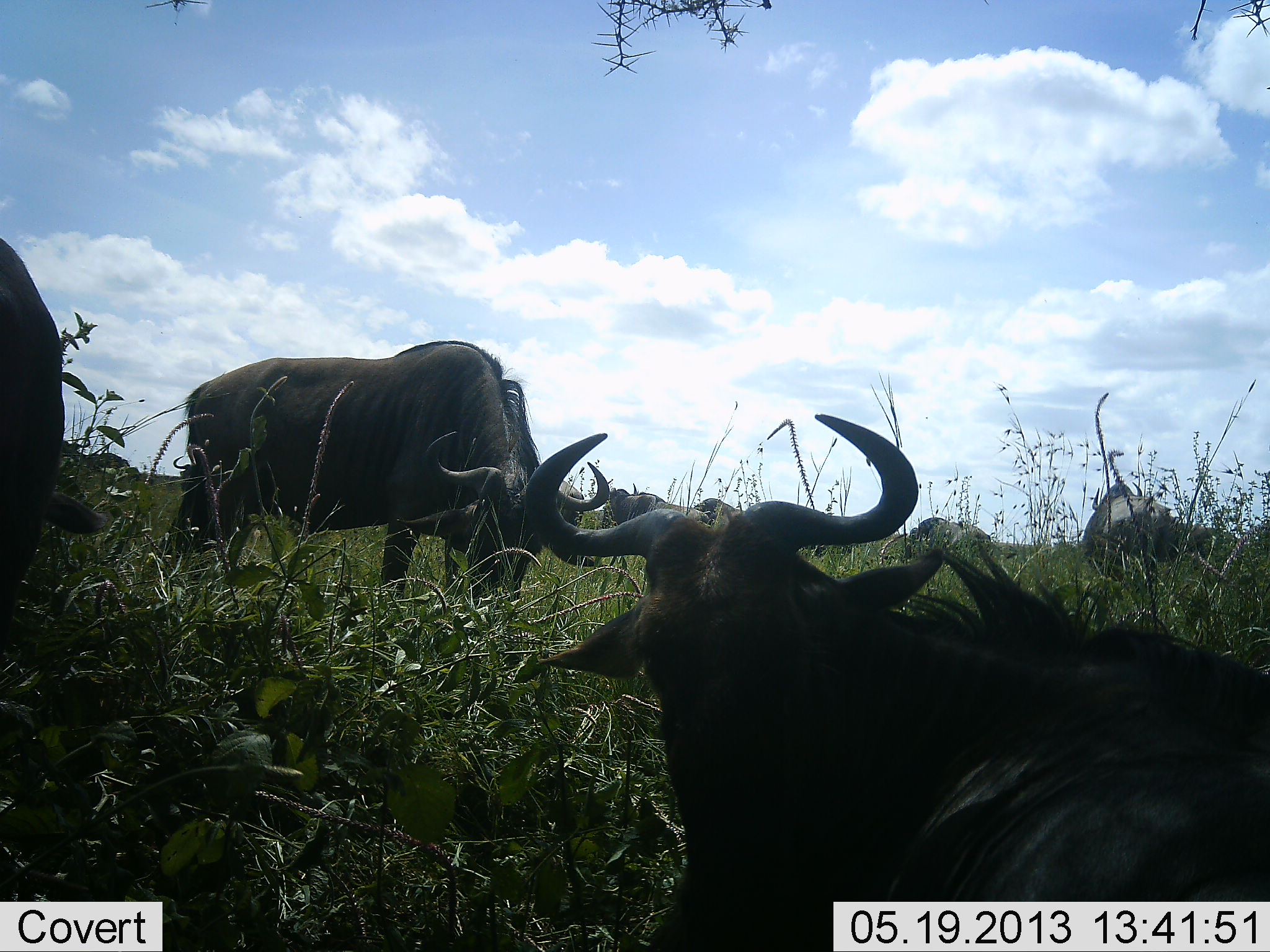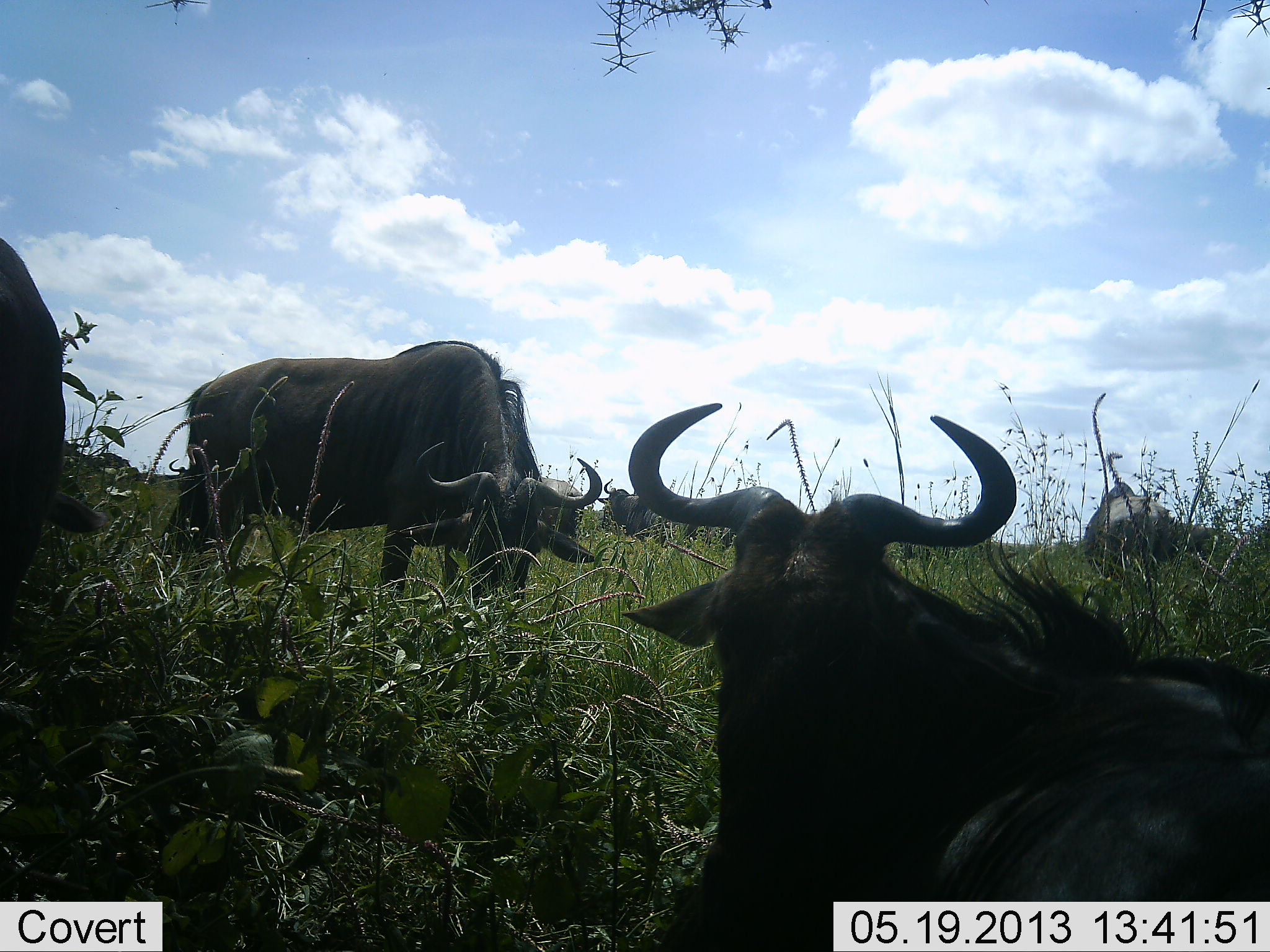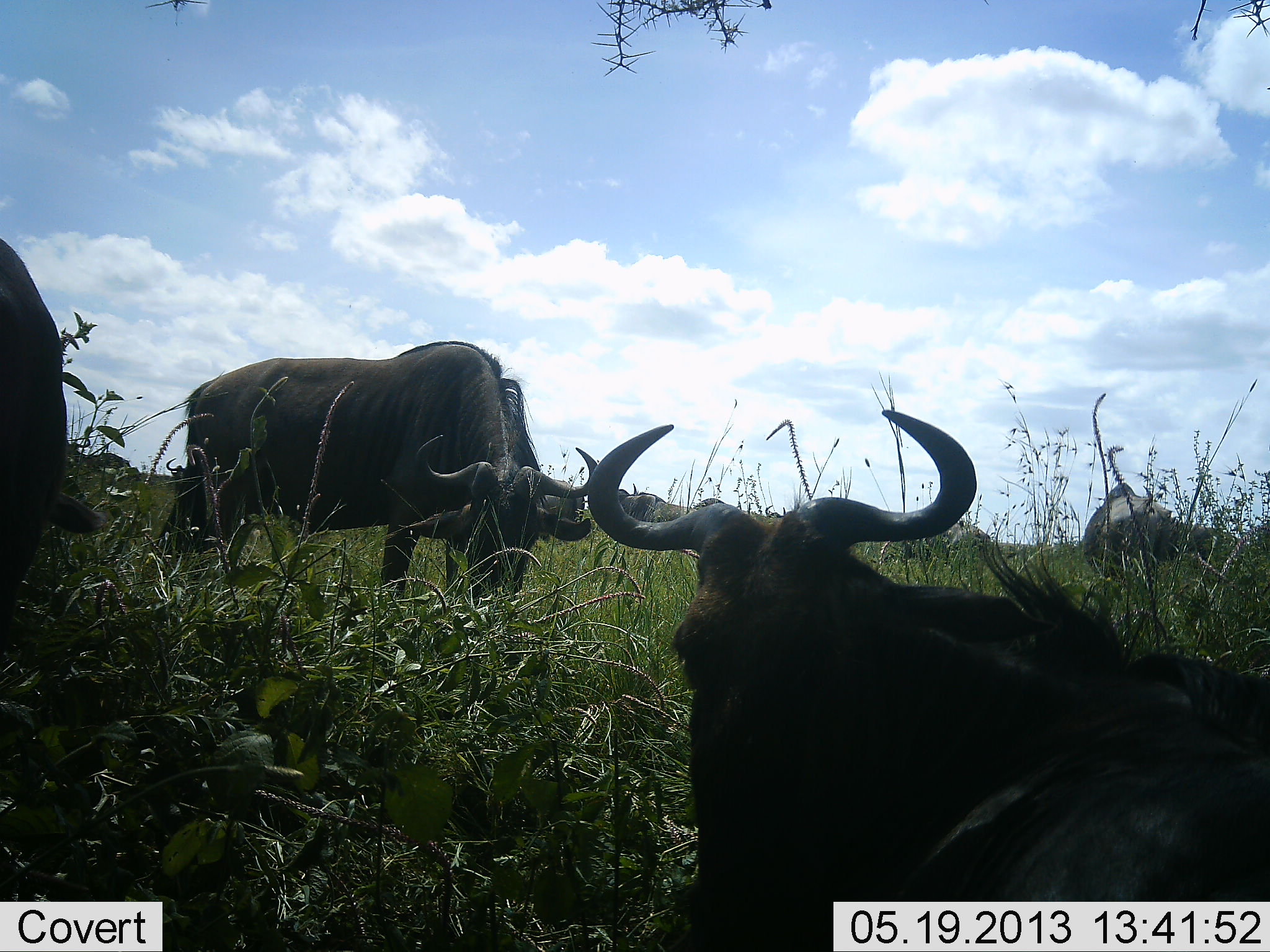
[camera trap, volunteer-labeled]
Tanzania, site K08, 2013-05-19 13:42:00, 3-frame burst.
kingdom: Animalia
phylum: Chordata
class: Mammalia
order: Artiodactyla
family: Bovidae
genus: Connochaetes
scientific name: Connochaetes taurinus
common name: blue wildebeest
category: wildebeest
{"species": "wildebeest (blue wildebeest) (Connochaetes taurinus)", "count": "8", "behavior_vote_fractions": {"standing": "60%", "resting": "90%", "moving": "0%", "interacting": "0%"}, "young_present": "0%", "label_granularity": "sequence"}